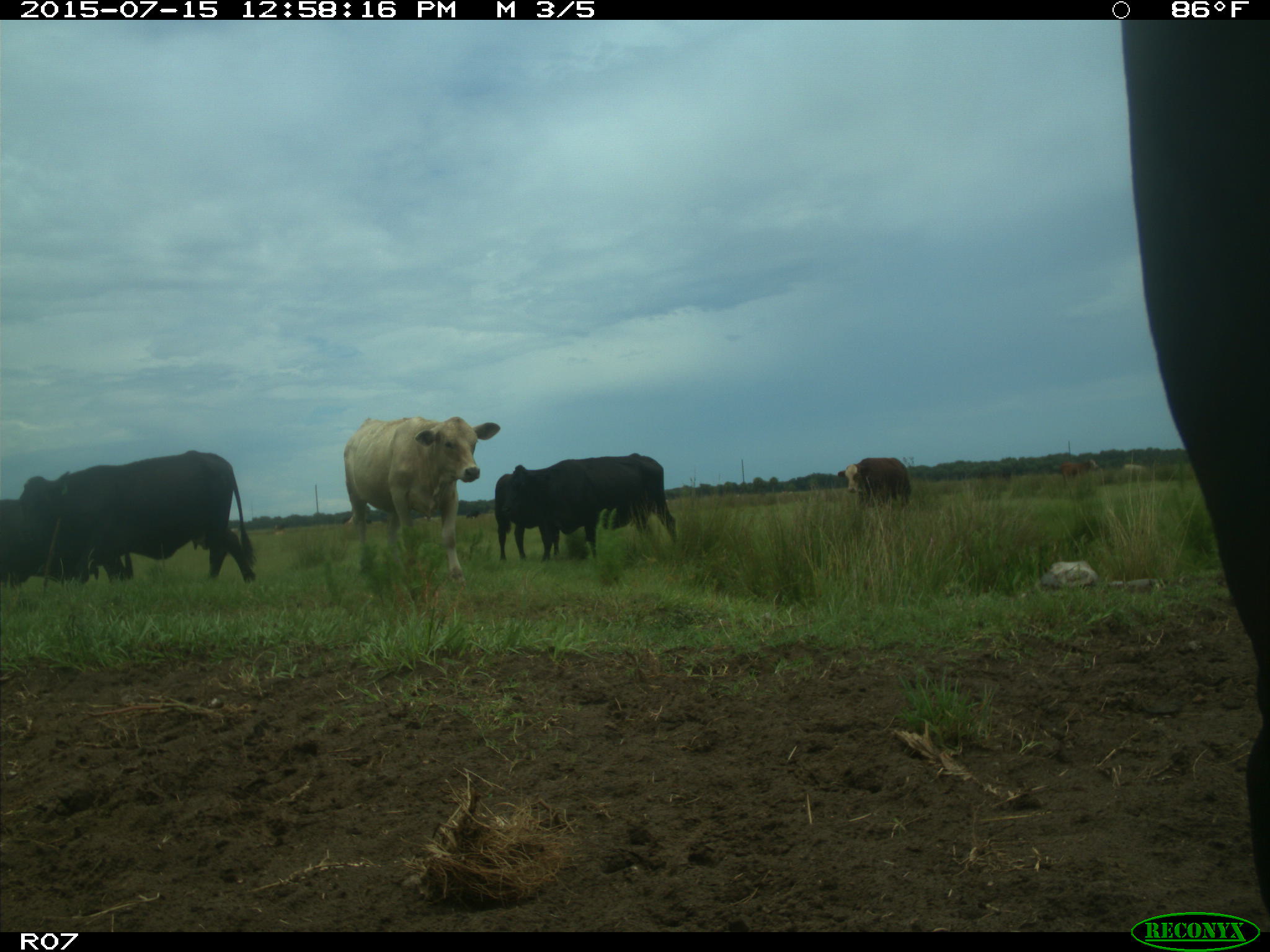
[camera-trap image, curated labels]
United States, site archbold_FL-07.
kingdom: Animalia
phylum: Chordata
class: Mammalia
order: Artiodactyla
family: Bovidae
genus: Bos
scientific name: Bos taurus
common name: domestic cow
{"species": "Bos taurus (domestic cow)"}